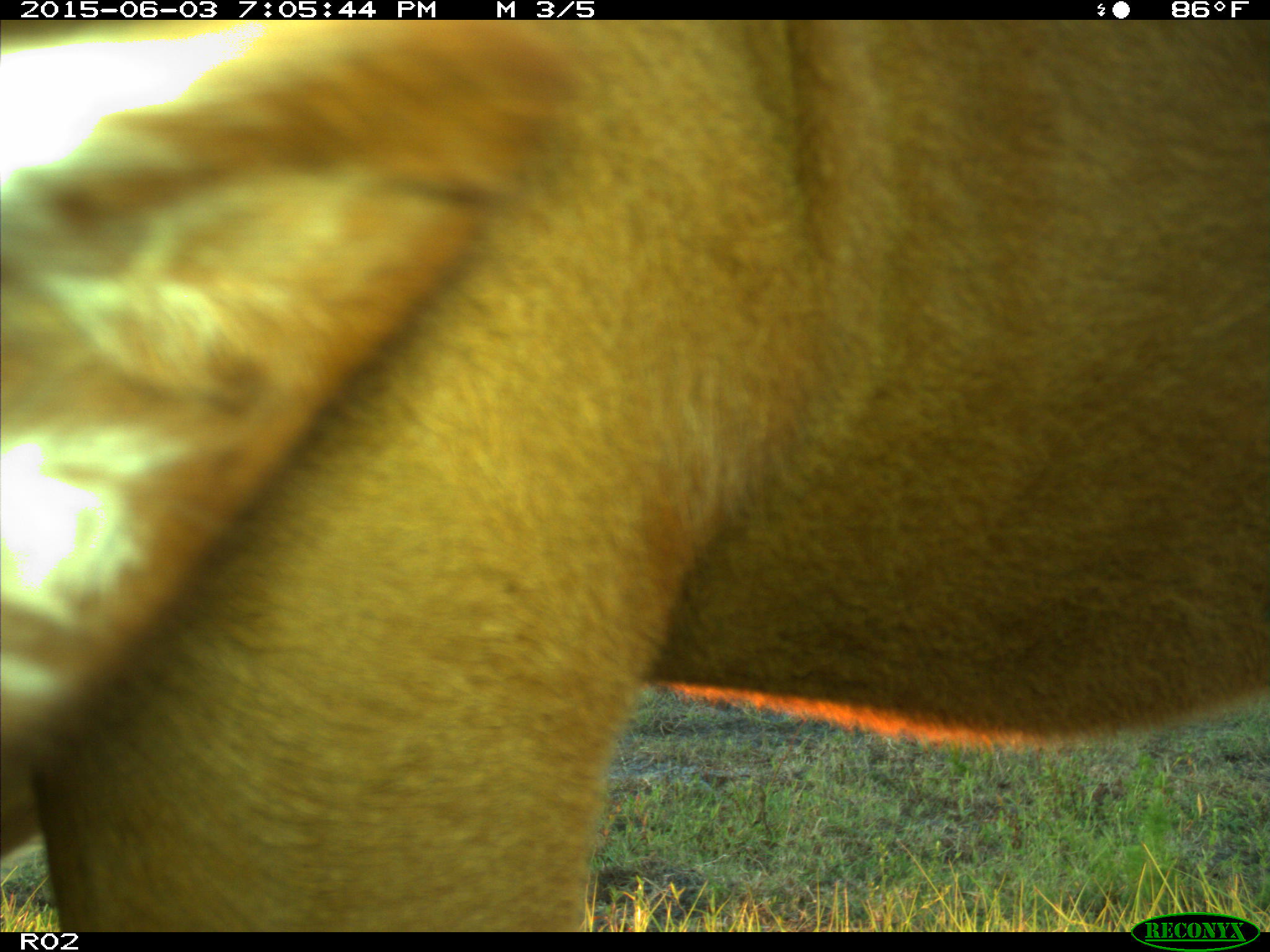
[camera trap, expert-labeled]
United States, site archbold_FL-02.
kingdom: Animalia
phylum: Chordata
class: Mammalia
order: Artiodactyla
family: Bovidae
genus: Bos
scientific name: Bos taurus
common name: domestic cow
Bos taurus (domestic cow).